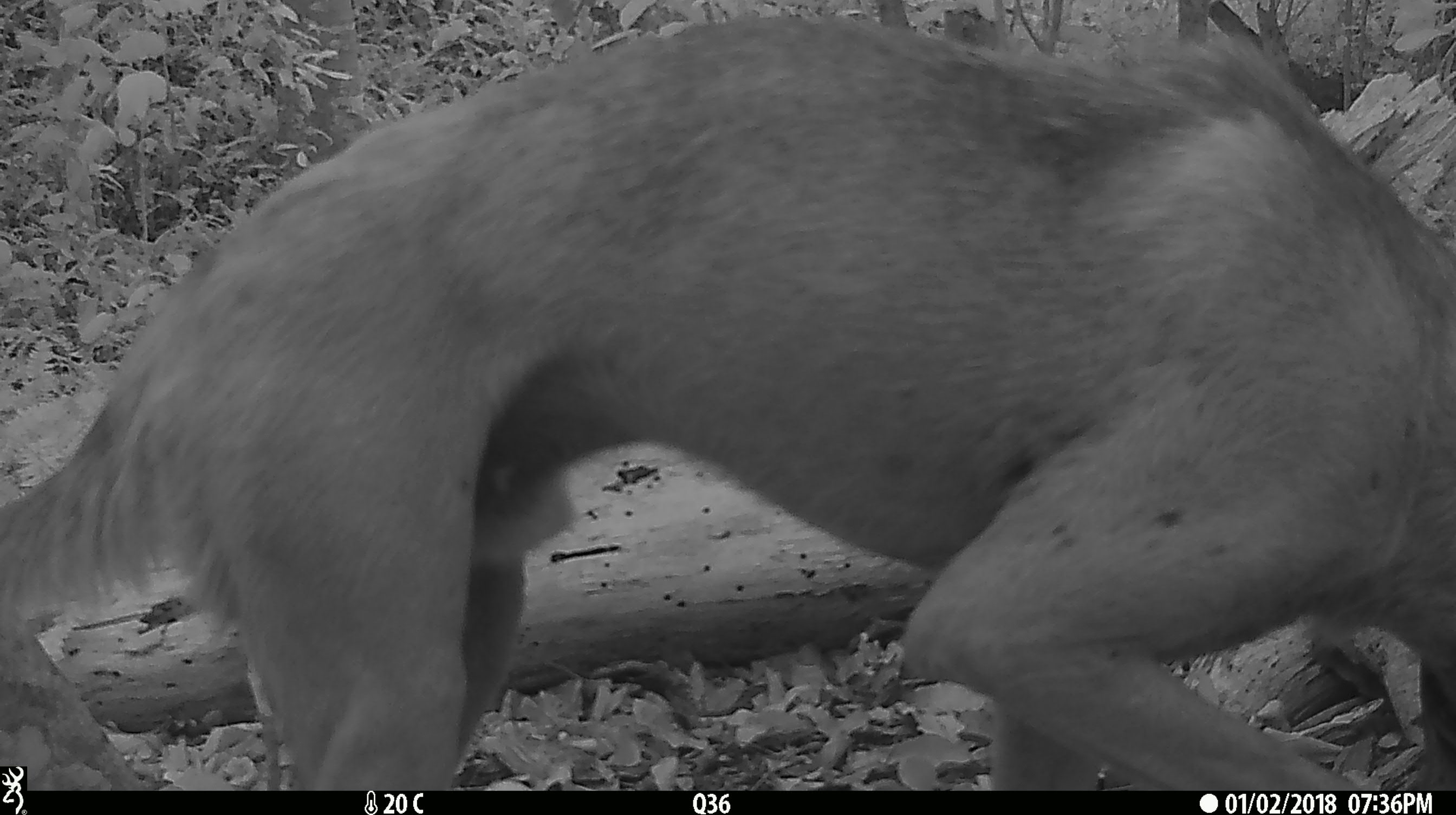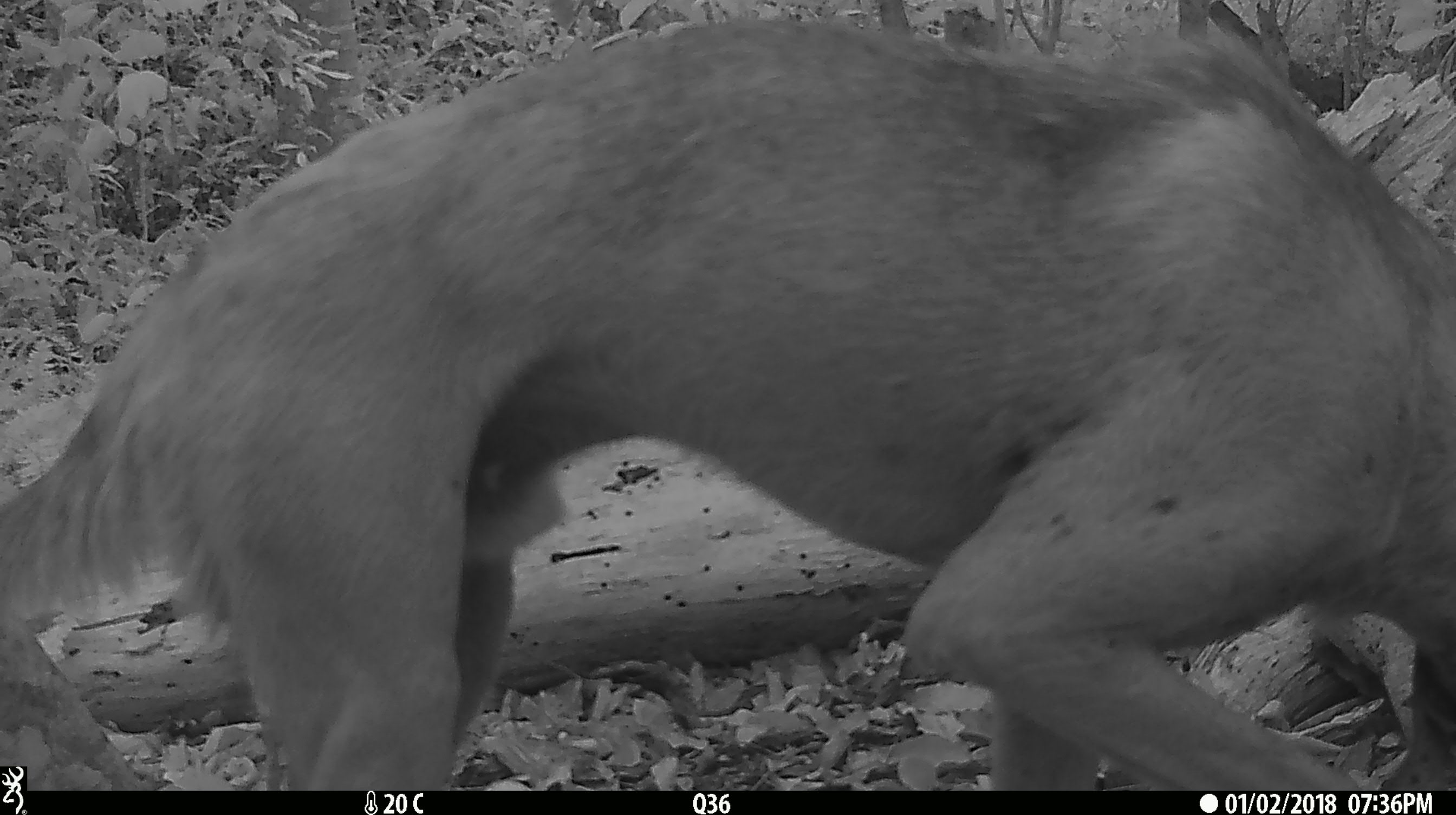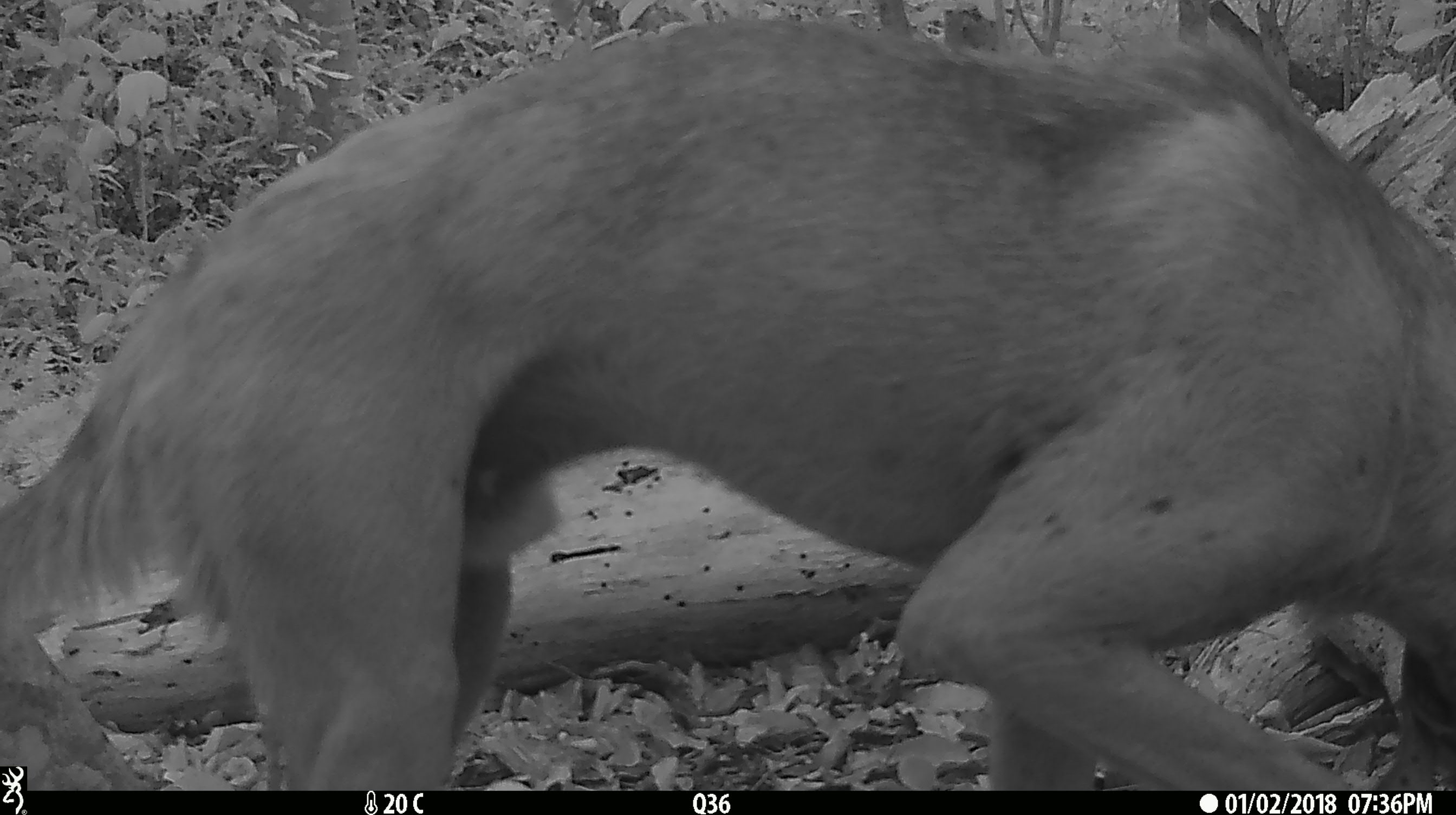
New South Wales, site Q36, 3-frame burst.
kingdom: Animalia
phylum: Chordata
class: Mammalia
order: Carnivora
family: Canidae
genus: Canis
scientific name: Canis familiaris dingo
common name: dingo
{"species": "dingo (Canis familiaris dingo)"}